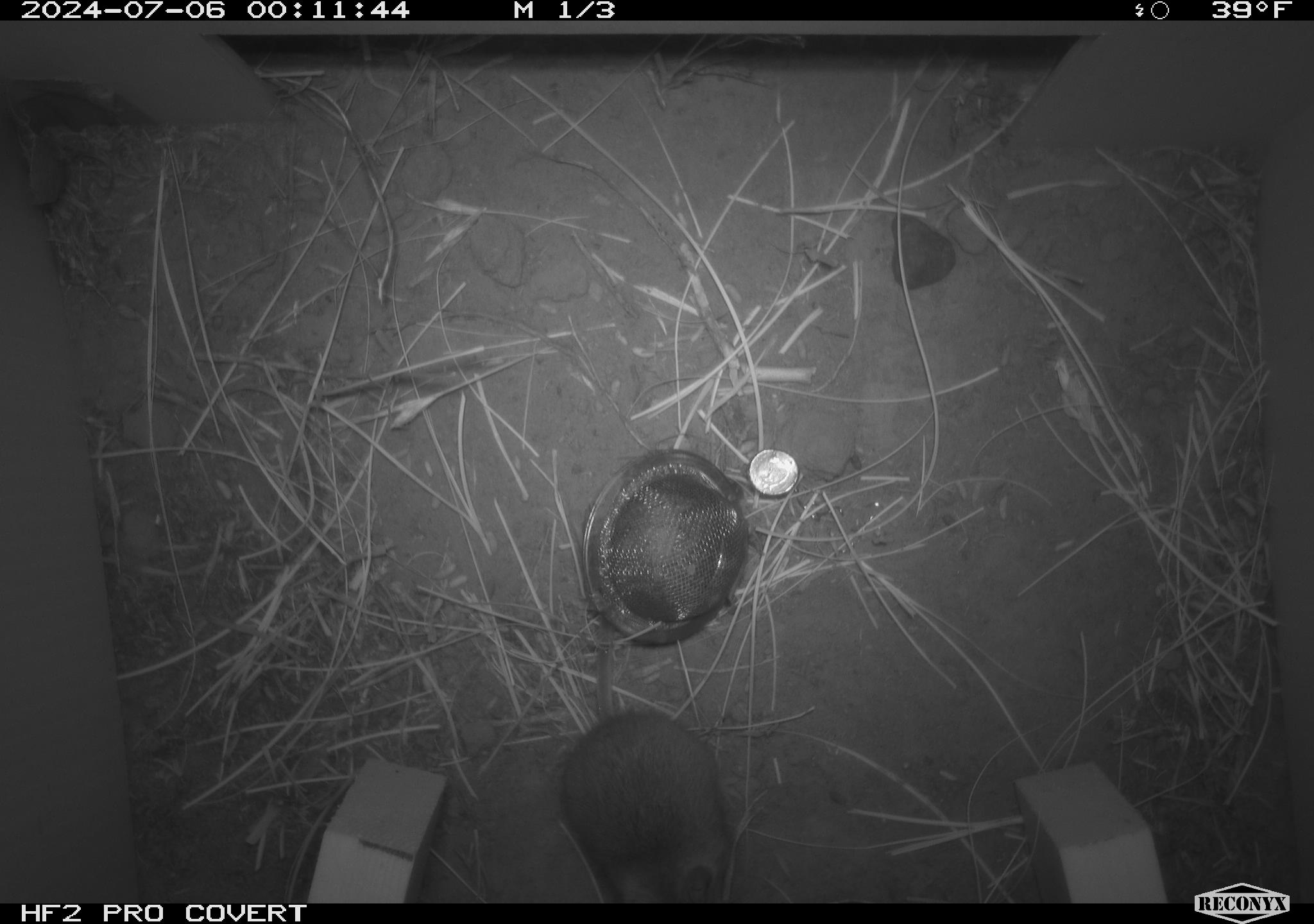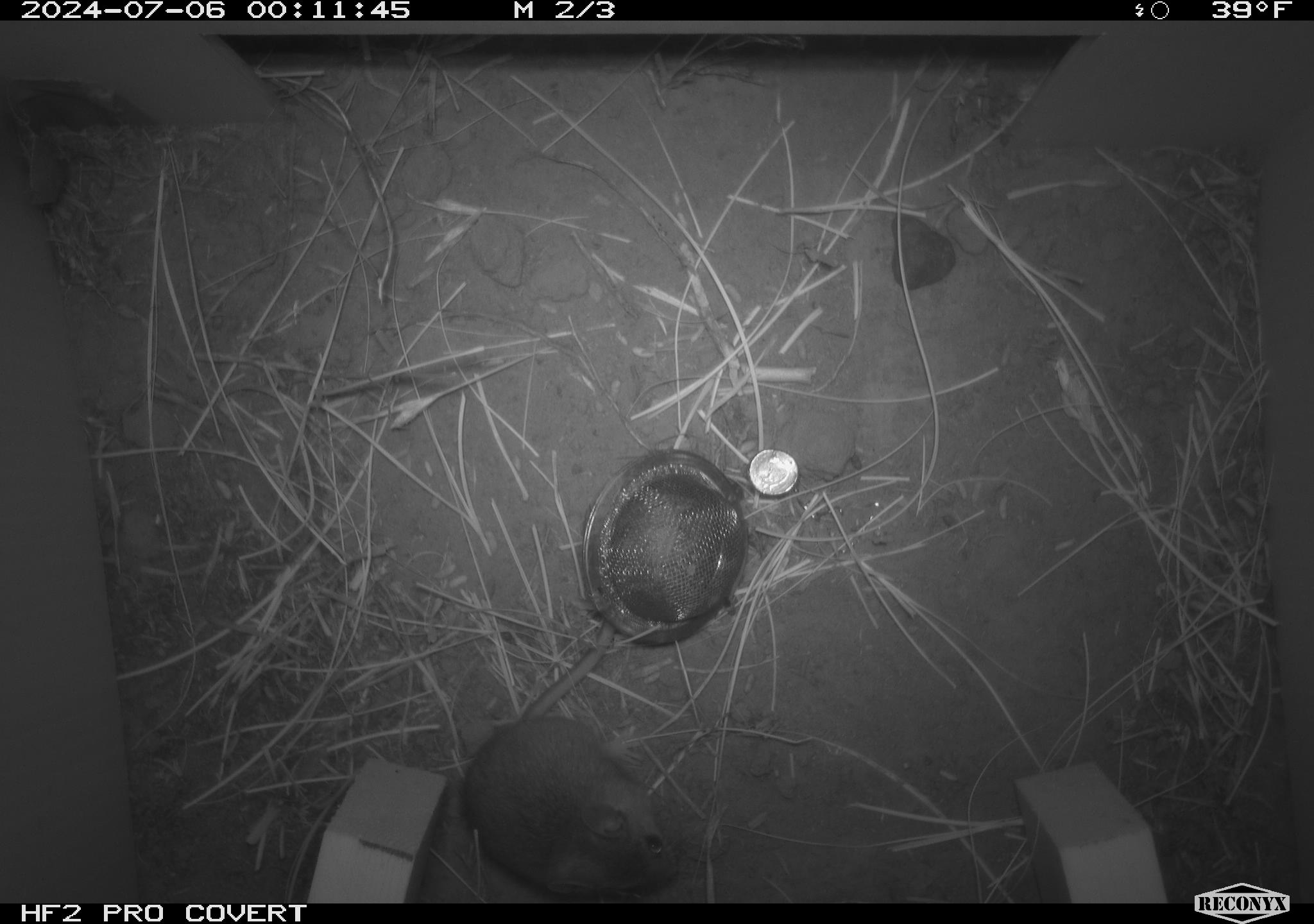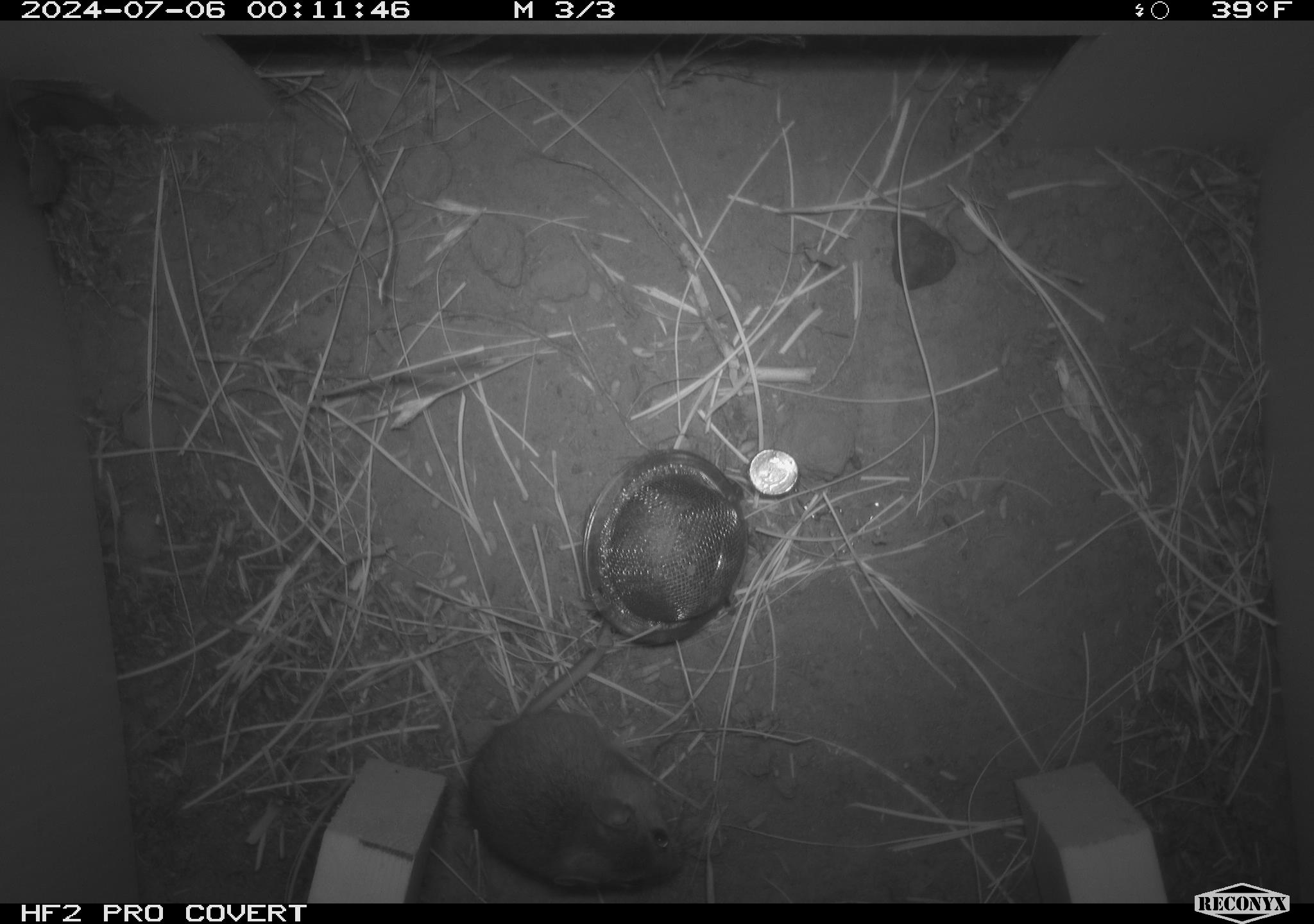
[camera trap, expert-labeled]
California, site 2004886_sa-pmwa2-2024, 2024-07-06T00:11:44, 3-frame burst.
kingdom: Animalia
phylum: Chordata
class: Mammalia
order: Rodentia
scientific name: Rodentia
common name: mouse species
Mouse species (Rodentia).